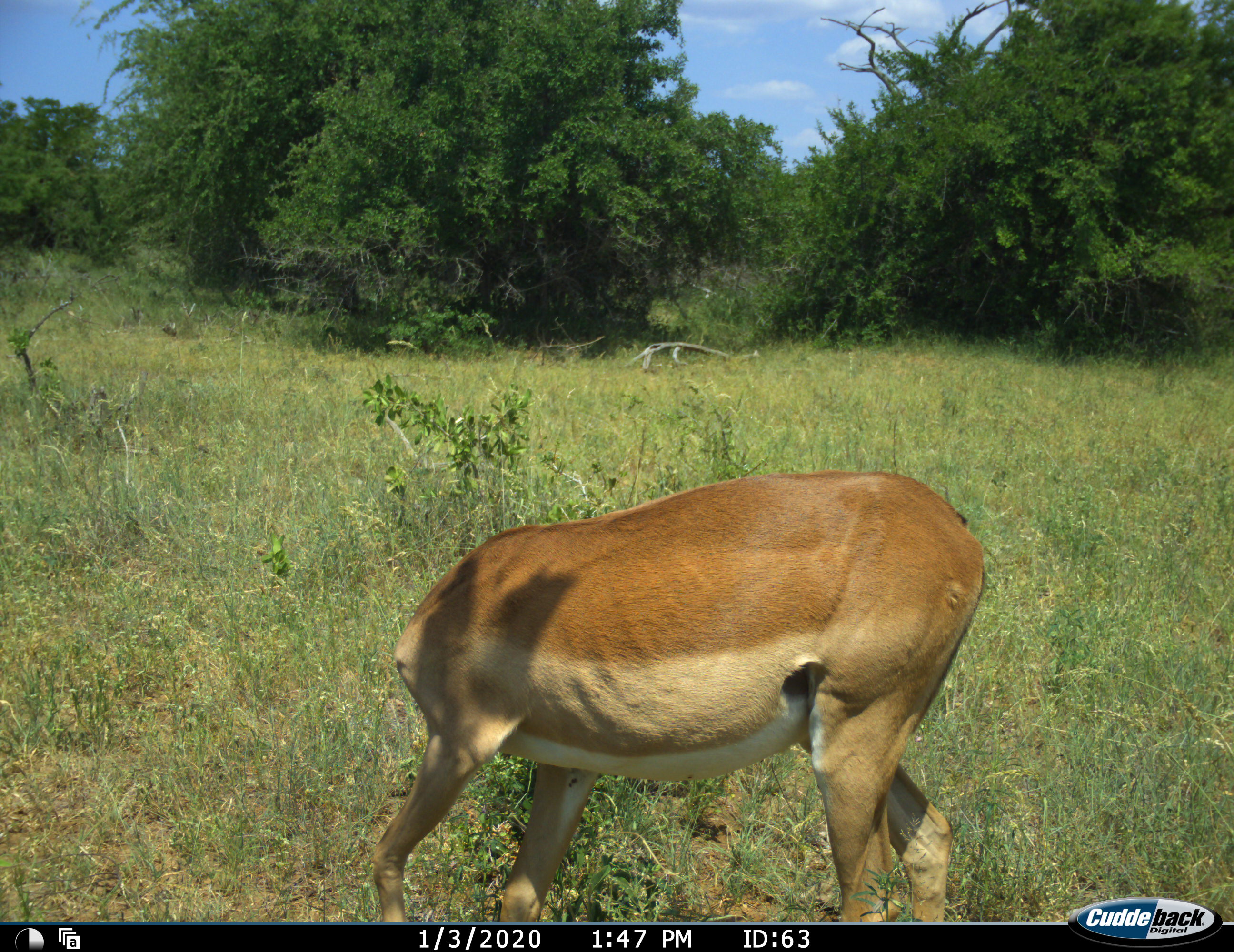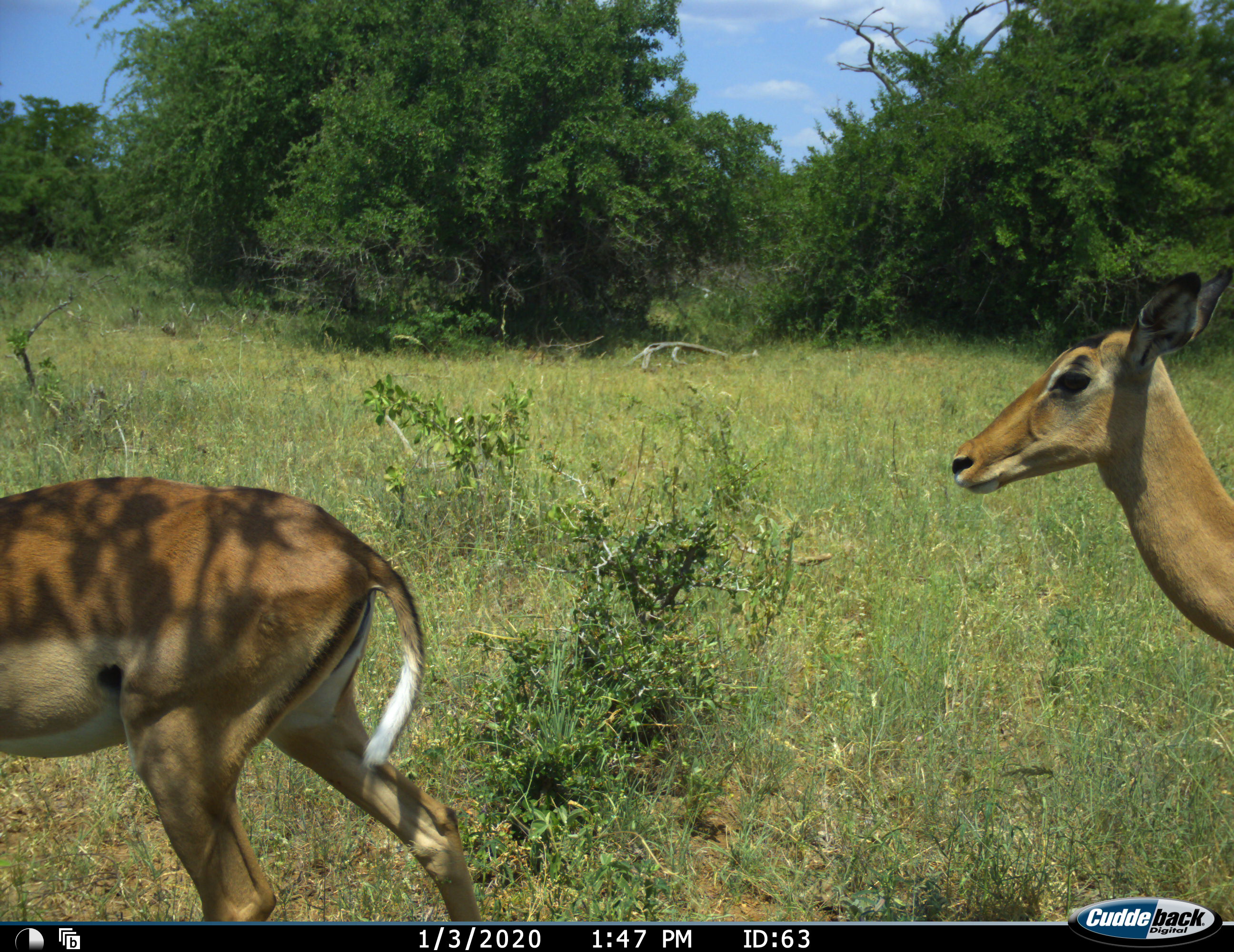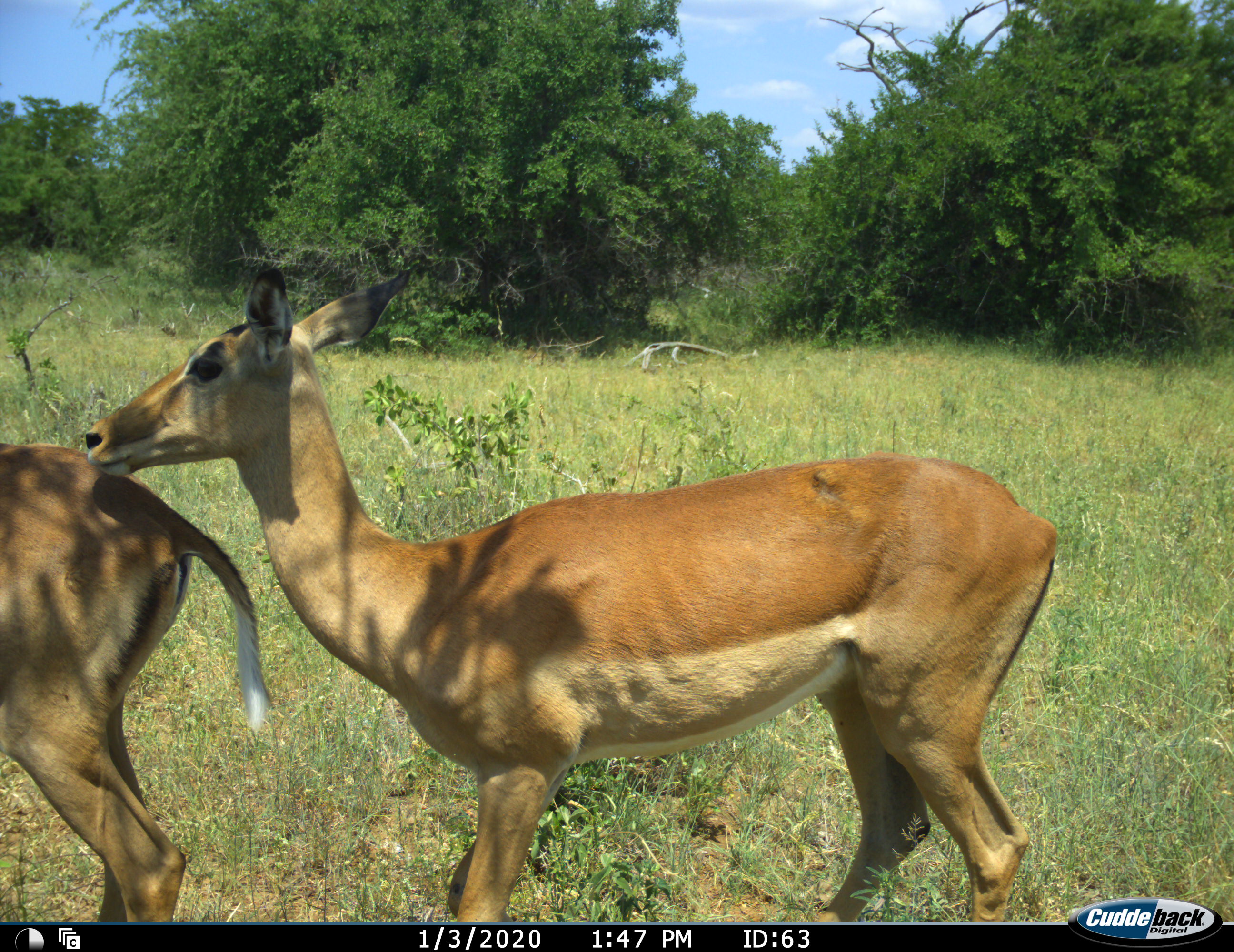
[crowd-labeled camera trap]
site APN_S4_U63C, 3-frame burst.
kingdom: Animalia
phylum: Chordata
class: Mammalia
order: Artiodactyla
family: Bovidae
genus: Aepyceros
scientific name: Aepyceros melampus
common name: impala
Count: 2.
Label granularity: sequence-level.